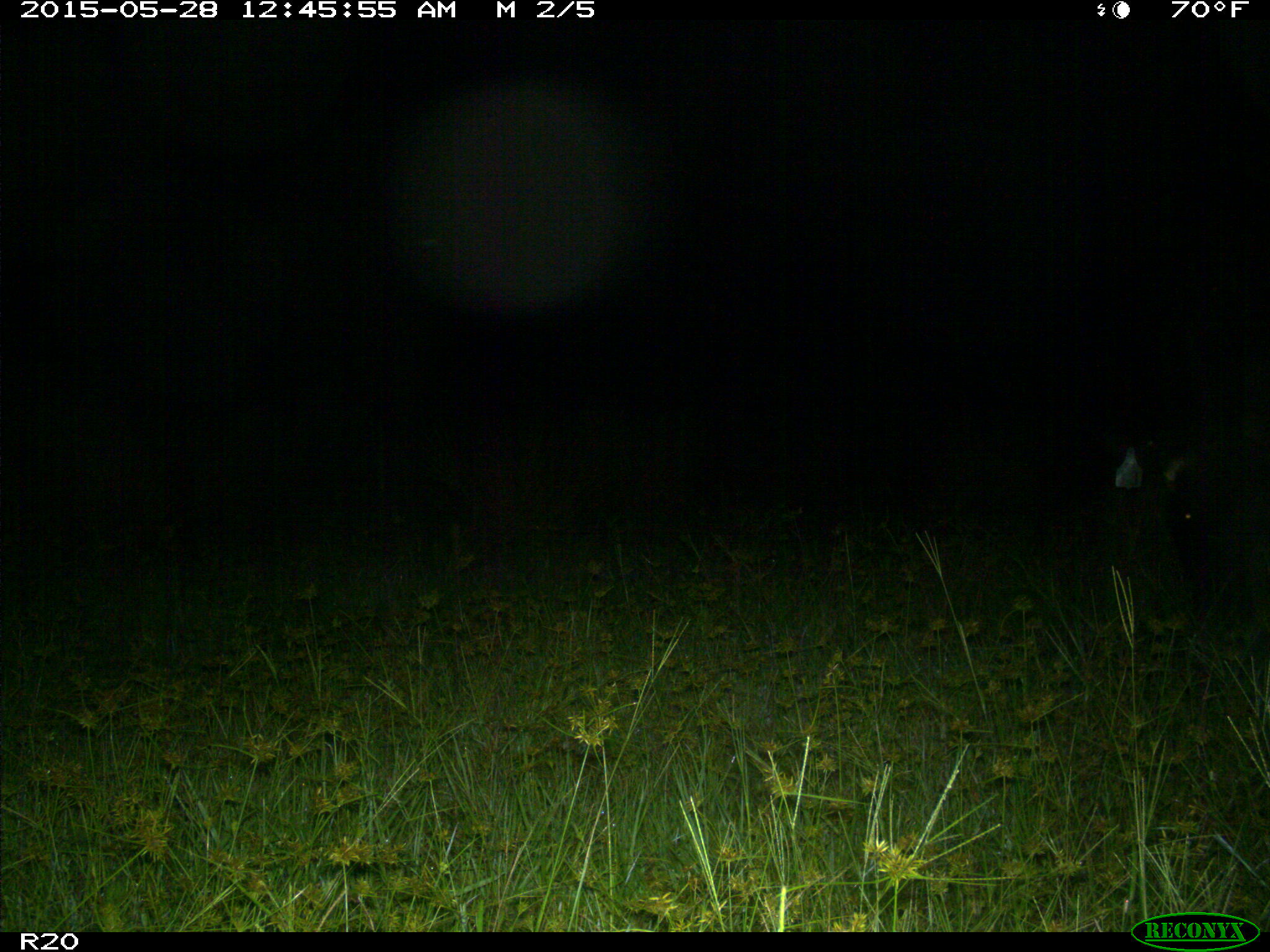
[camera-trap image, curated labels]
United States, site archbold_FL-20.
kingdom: Animalia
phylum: Chordata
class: Mammalia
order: Artiodactyla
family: Bovidae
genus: Bos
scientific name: Bos taurus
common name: domestic cow